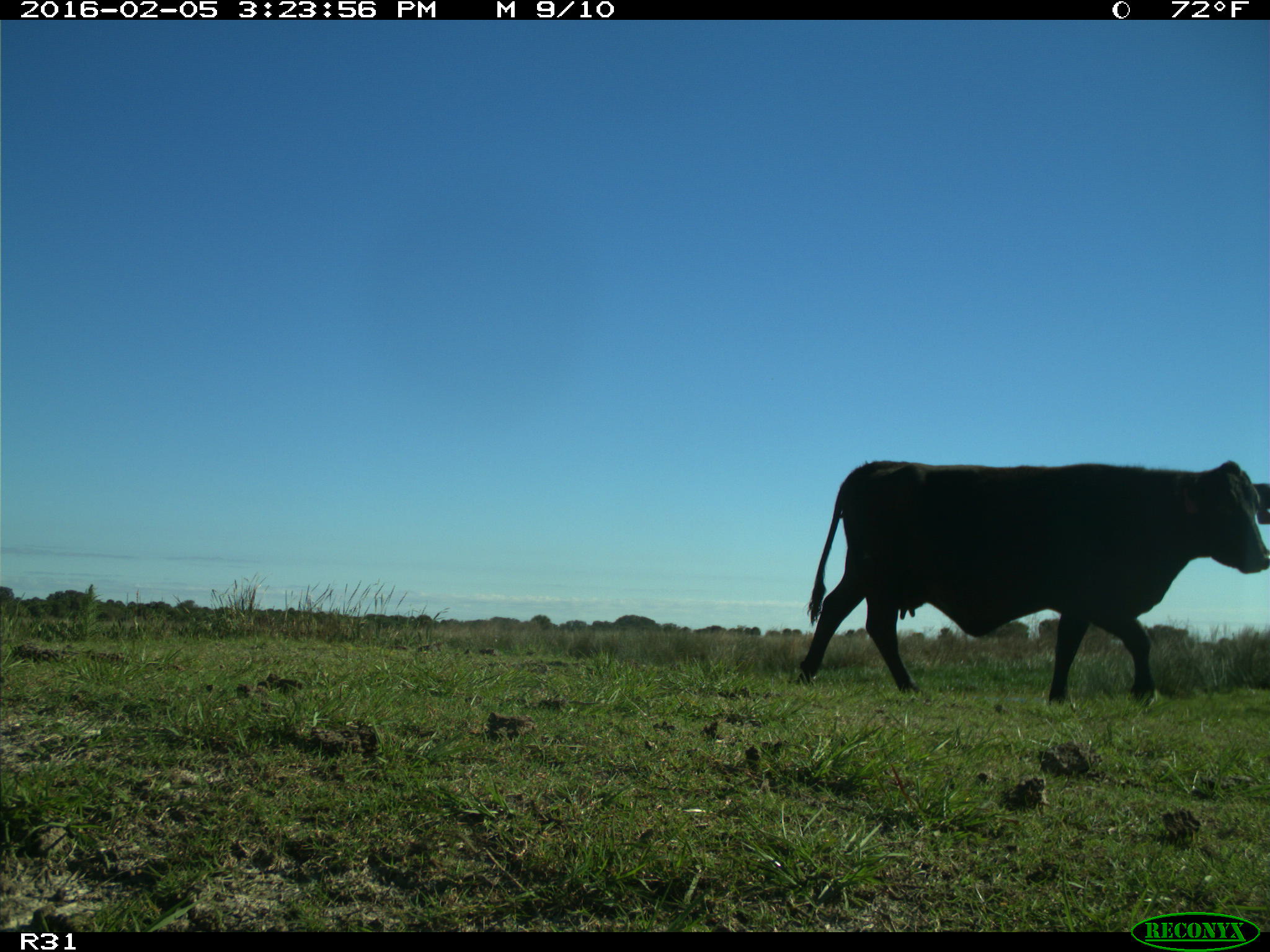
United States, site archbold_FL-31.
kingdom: Animalia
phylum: Chordata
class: Mammalia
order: Artiodactyla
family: Bovidae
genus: Bos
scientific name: Bos taurus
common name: domestic cow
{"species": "Bos taurus (domestic cow)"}